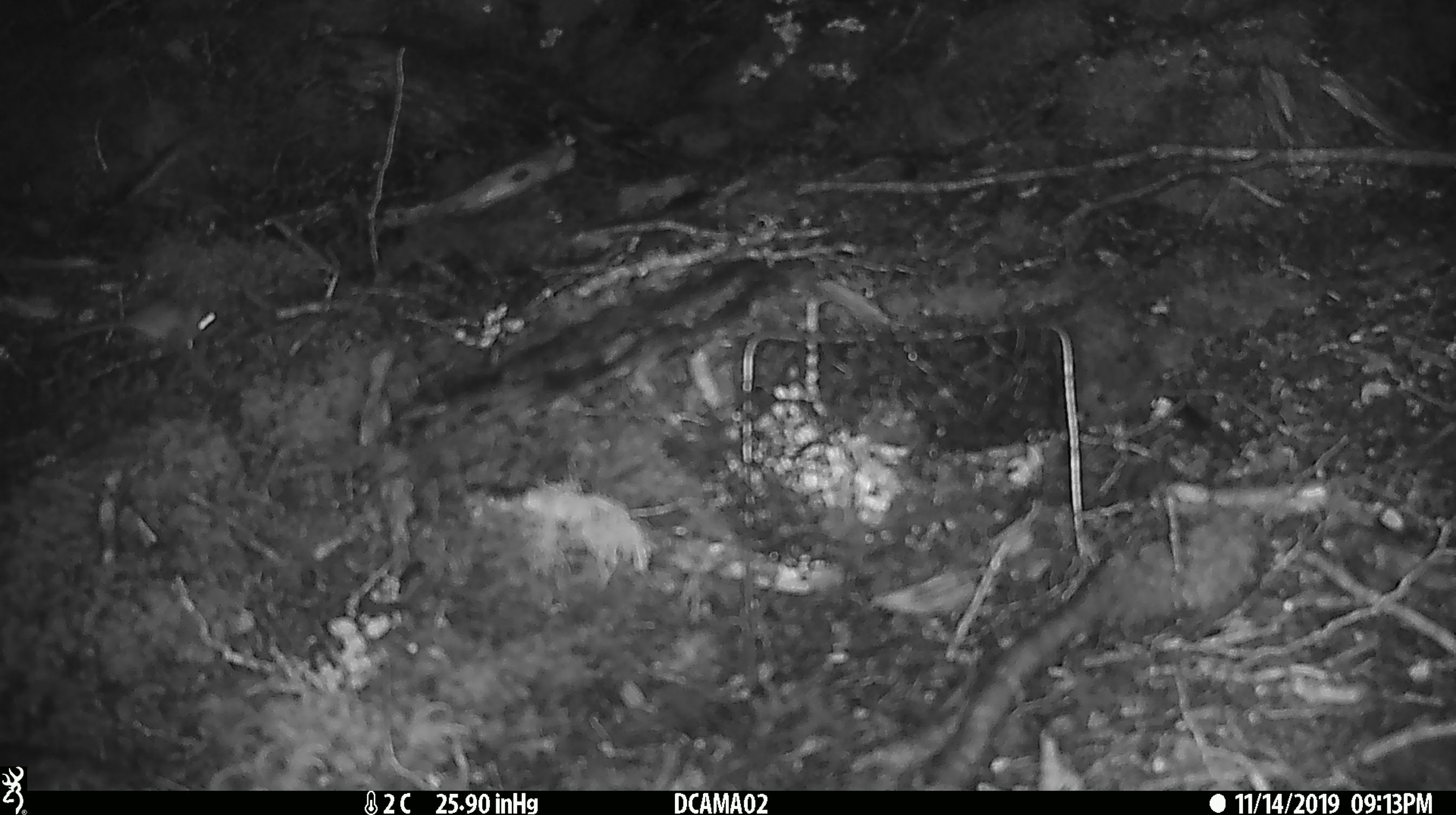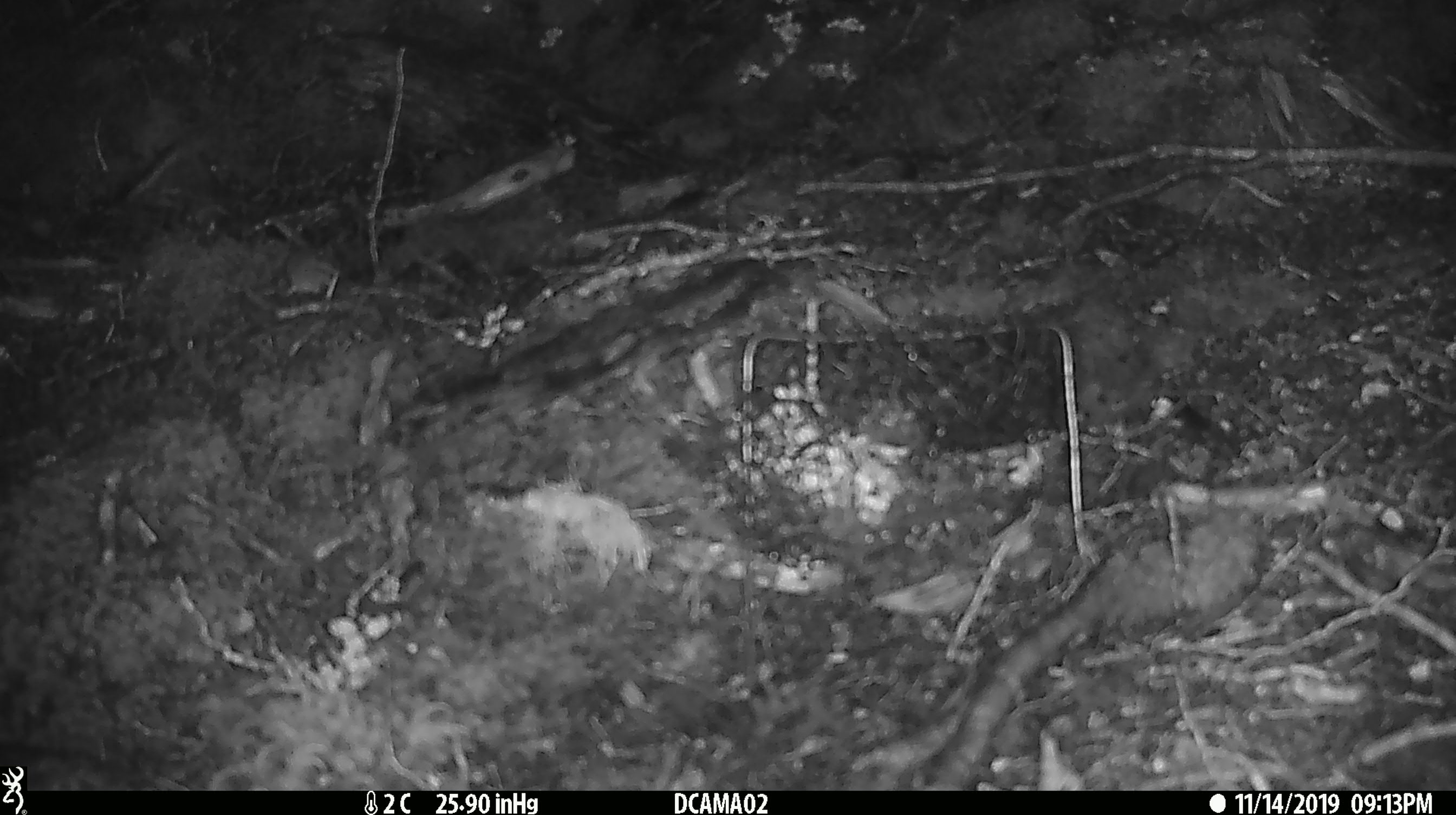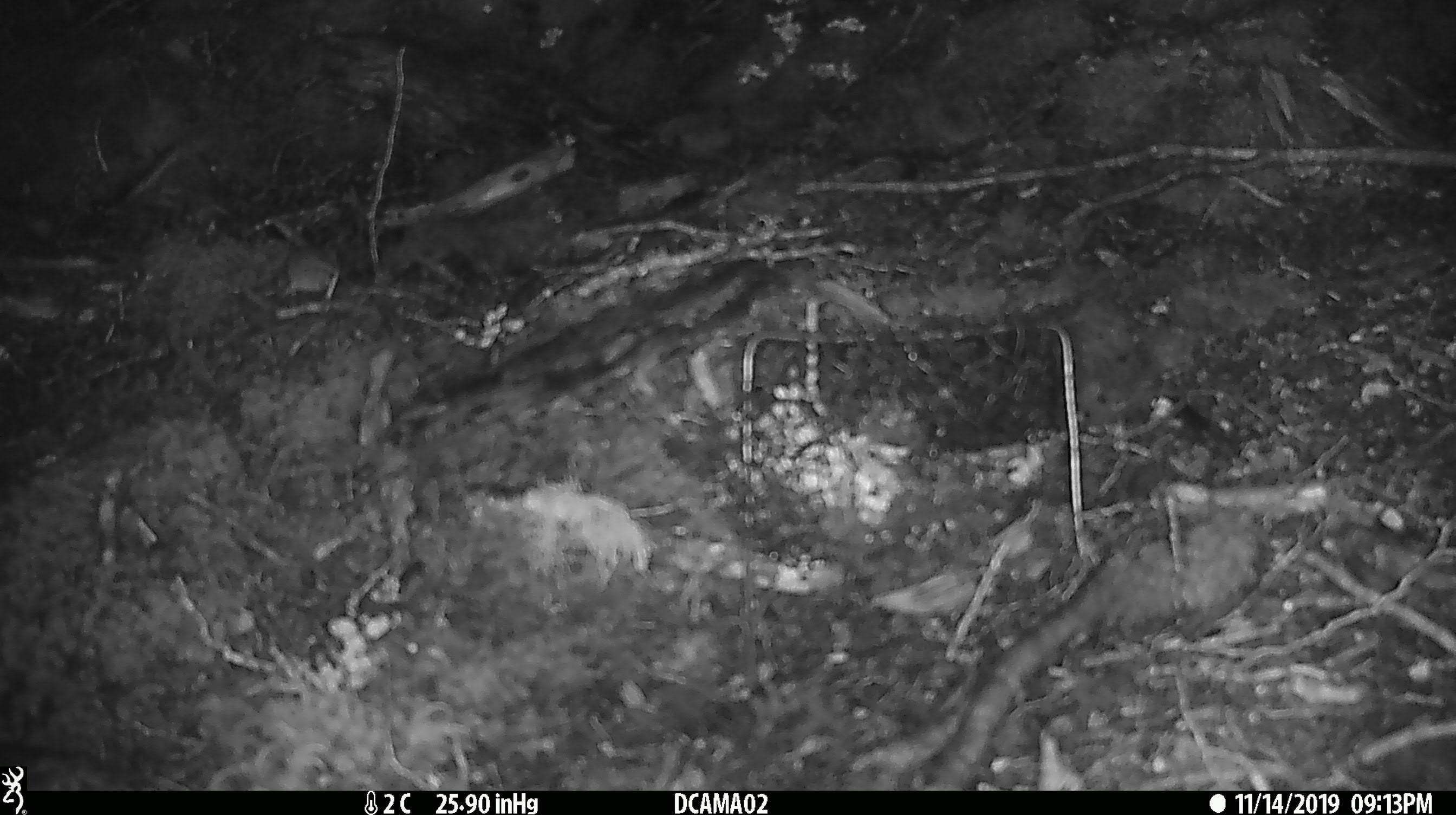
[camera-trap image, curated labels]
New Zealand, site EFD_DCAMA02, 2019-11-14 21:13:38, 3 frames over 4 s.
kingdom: Animalia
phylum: Chordata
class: Mammalia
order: Rodentia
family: Muridae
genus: Mus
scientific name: Mus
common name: mouse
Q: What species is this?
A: Mouse (Mus).